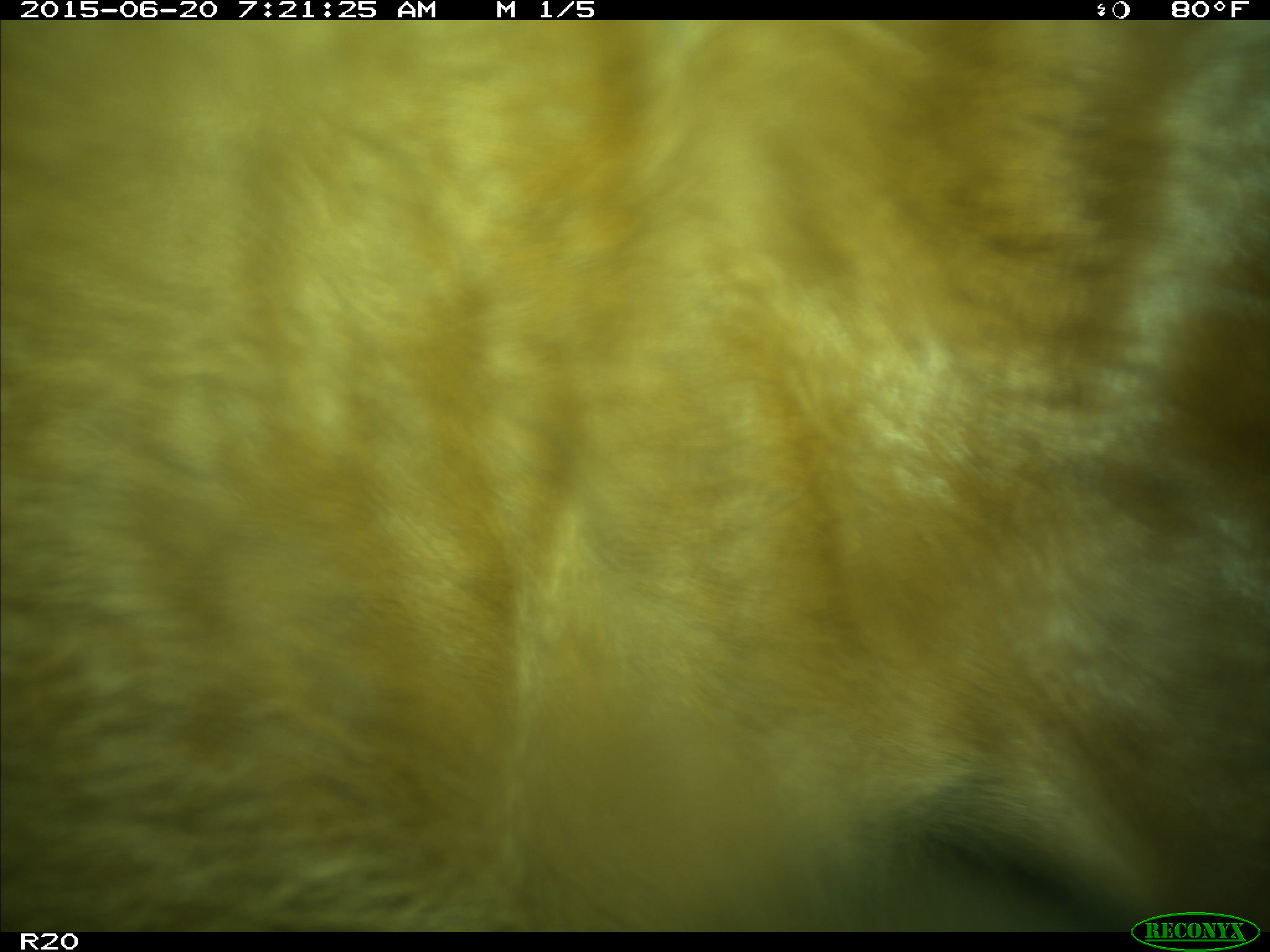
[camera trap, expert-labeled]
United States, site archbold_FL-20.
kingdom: Animalia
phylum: Chordata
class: Mammalia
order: Artiodactyla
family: Bovidae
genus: Bos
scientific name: Bos taurus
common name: domestic cow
Bos taurus (domestic cow).